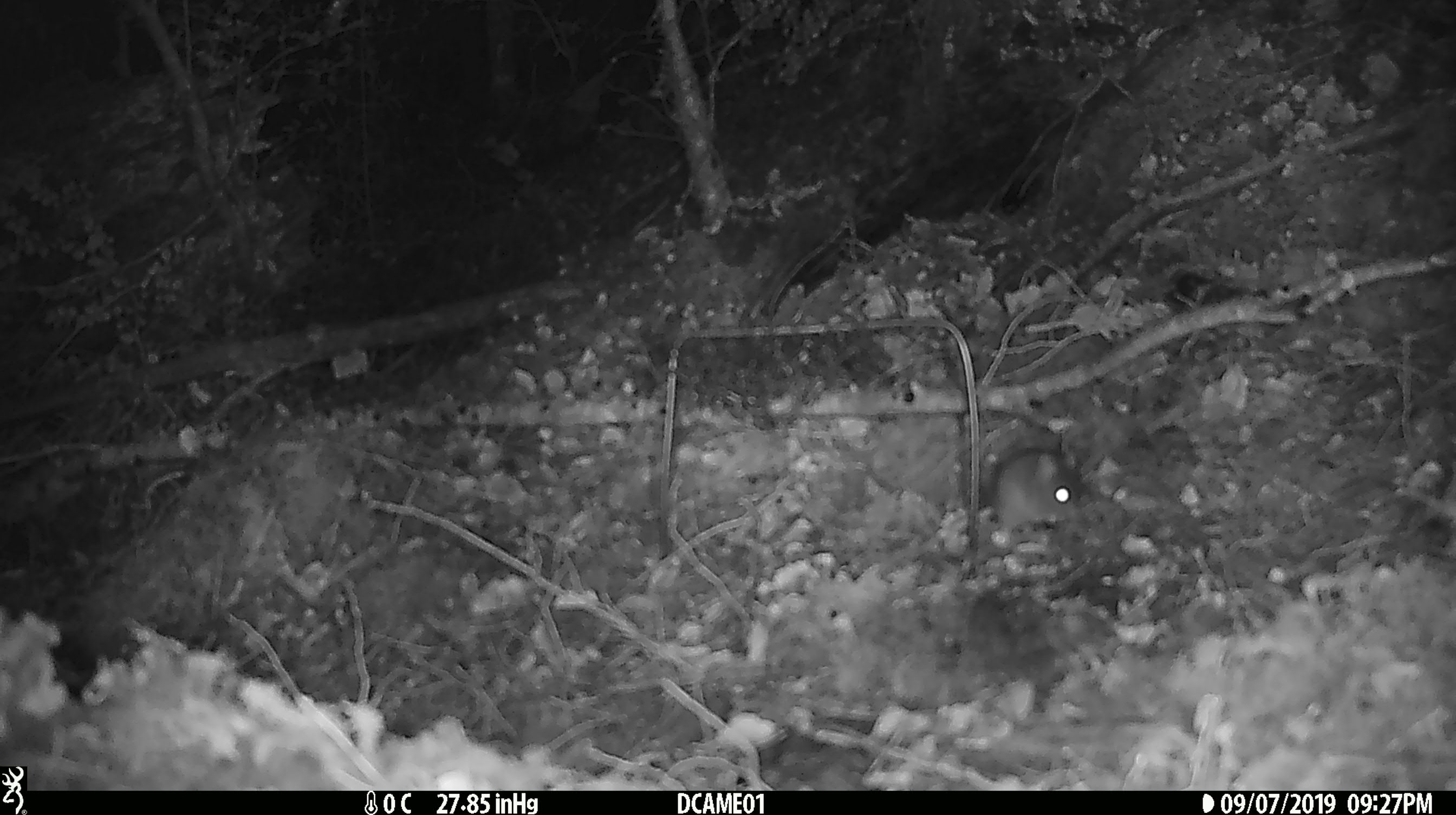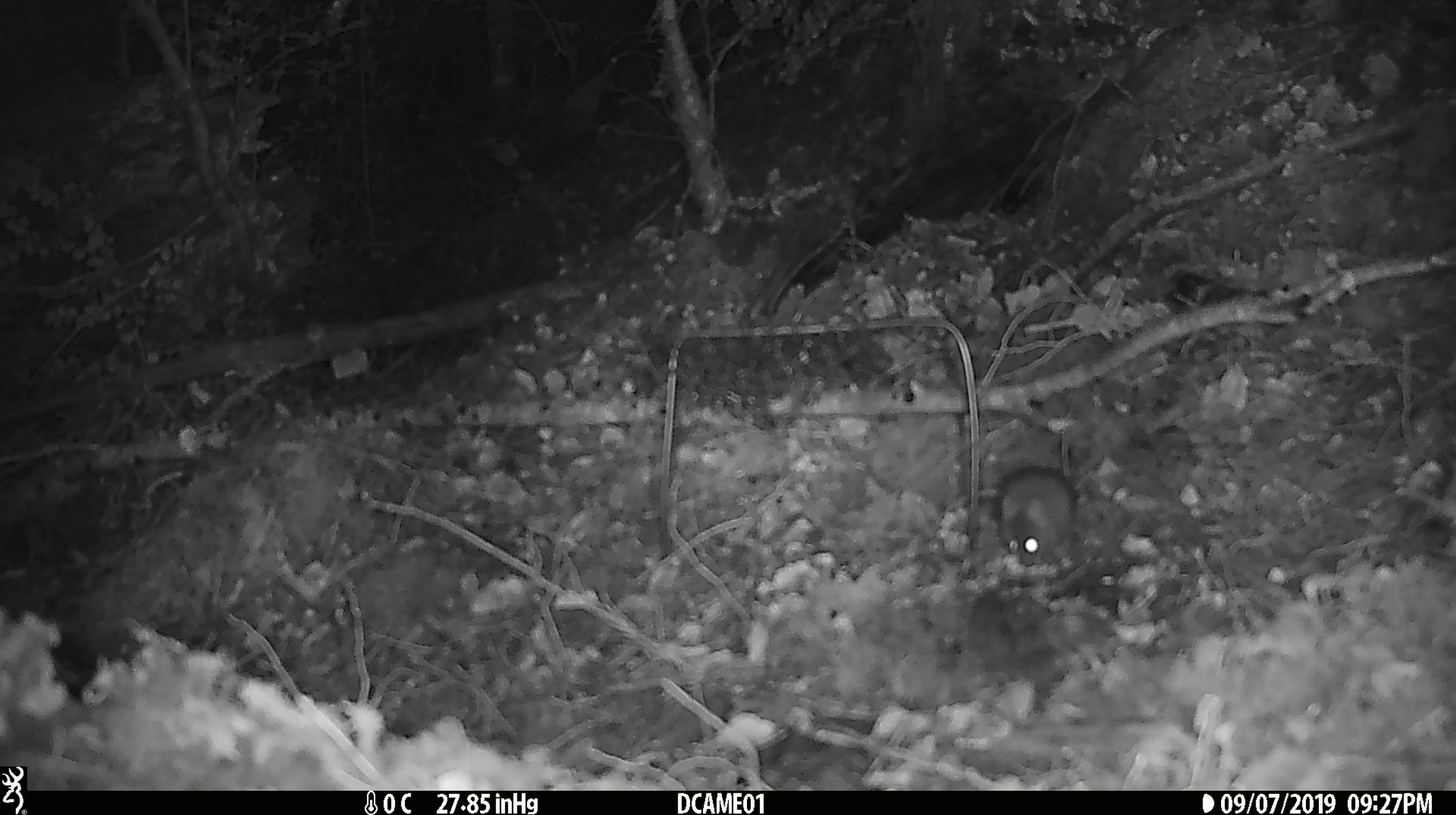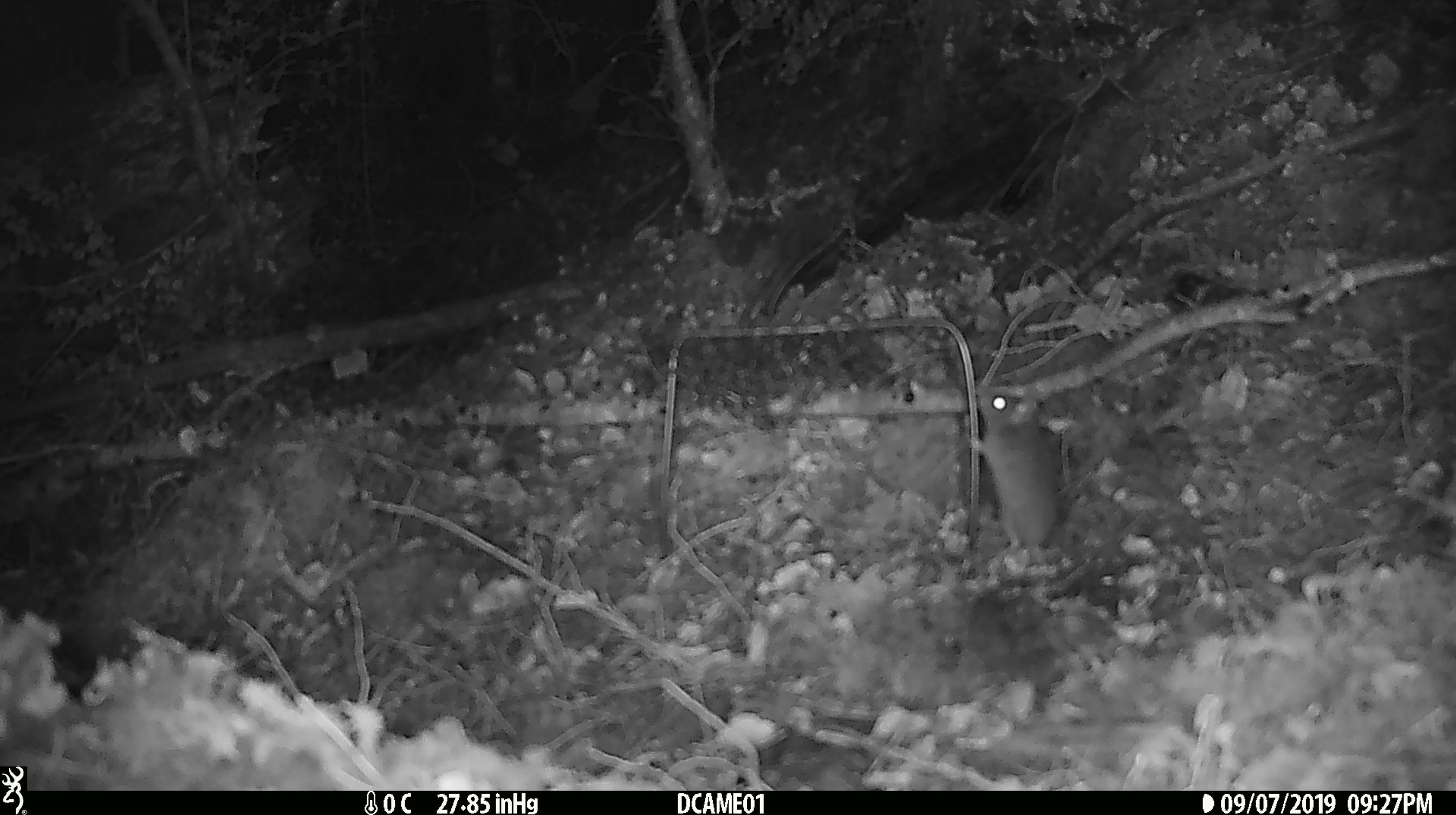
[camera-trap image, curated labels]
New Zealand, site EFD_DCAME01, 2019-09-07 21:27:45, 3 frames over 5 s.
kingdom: Animalia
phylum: Chordata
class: Mammalia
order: Rodentia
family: Muridae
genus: Mus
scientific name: Mus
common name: mouse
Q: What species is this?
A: Mouse (Mus).